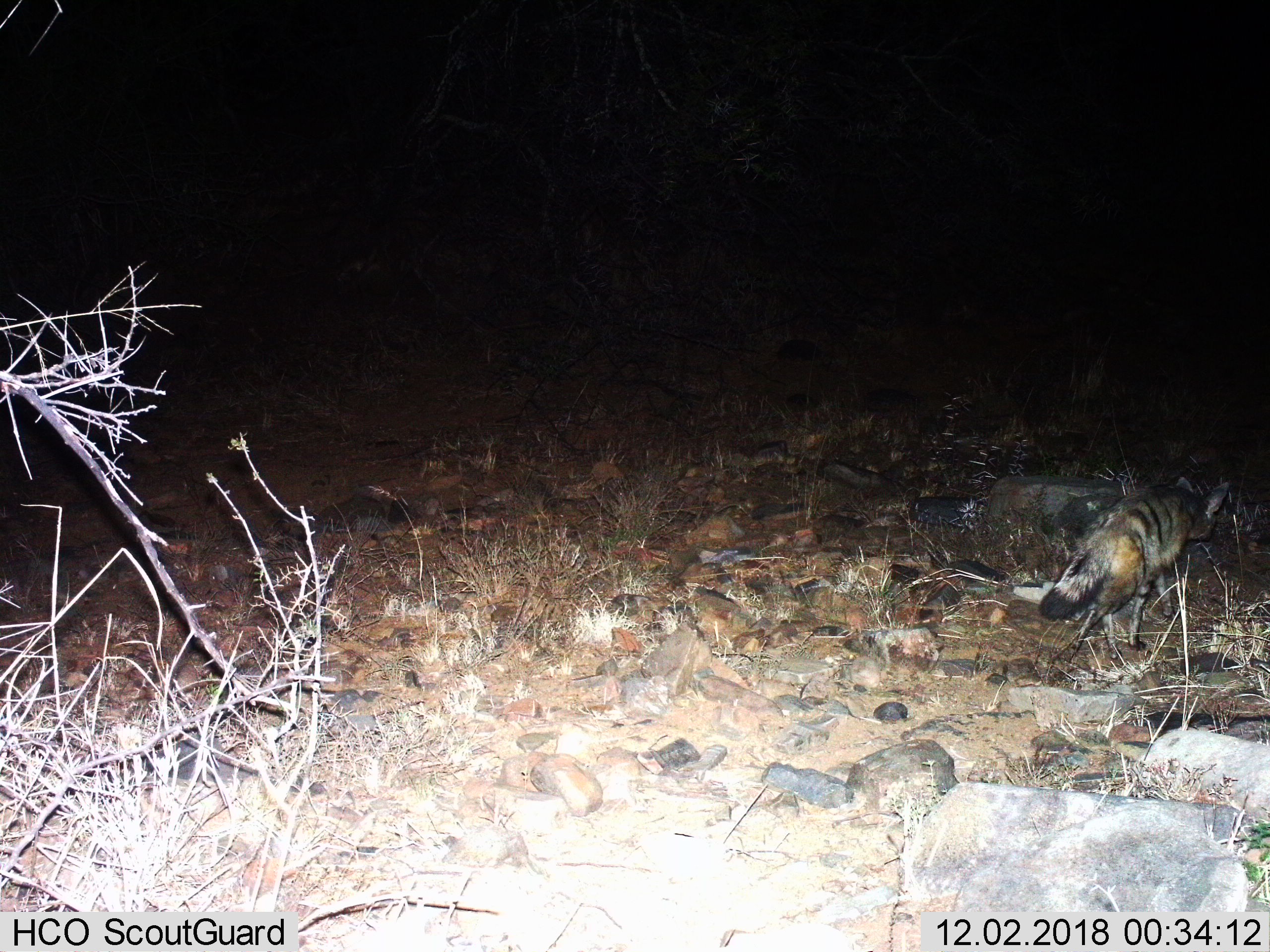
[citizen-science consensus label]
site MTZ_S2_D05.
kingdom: Animalia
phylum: Chordata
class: Mammalia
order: Carnivora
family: Hyaenidae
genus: Proteles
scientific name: Proteles cristatus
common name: aardwolf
Aardwolf (Proteles cristatus), count 1. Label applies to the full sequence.